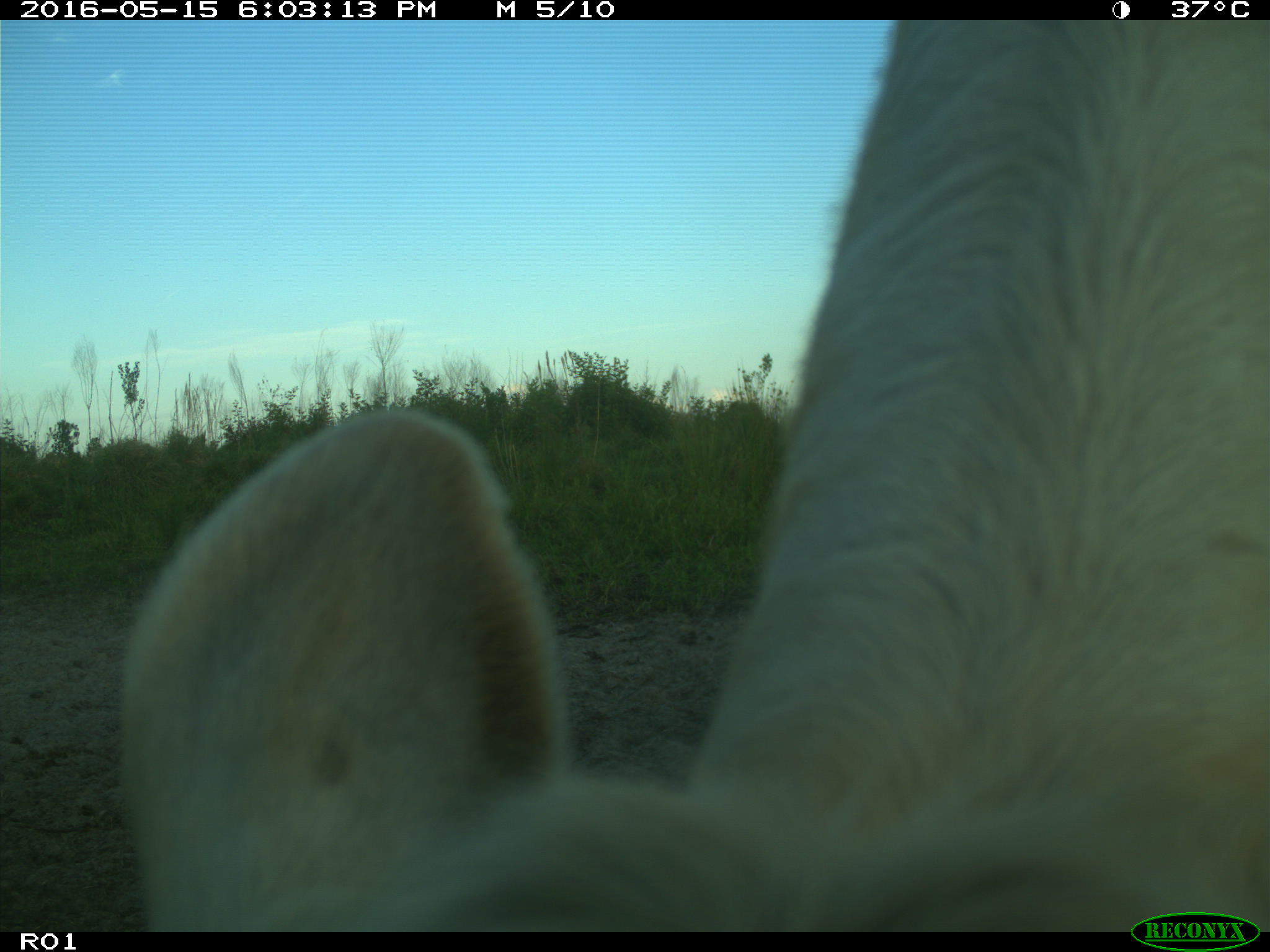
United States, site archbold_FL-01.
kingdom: Animalia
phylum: Chordata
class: Mammalia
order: Artiodactyla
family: Bovidae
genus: Bos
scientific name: Bos taurus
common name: domestic cow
Bos taurus (domestic cow).